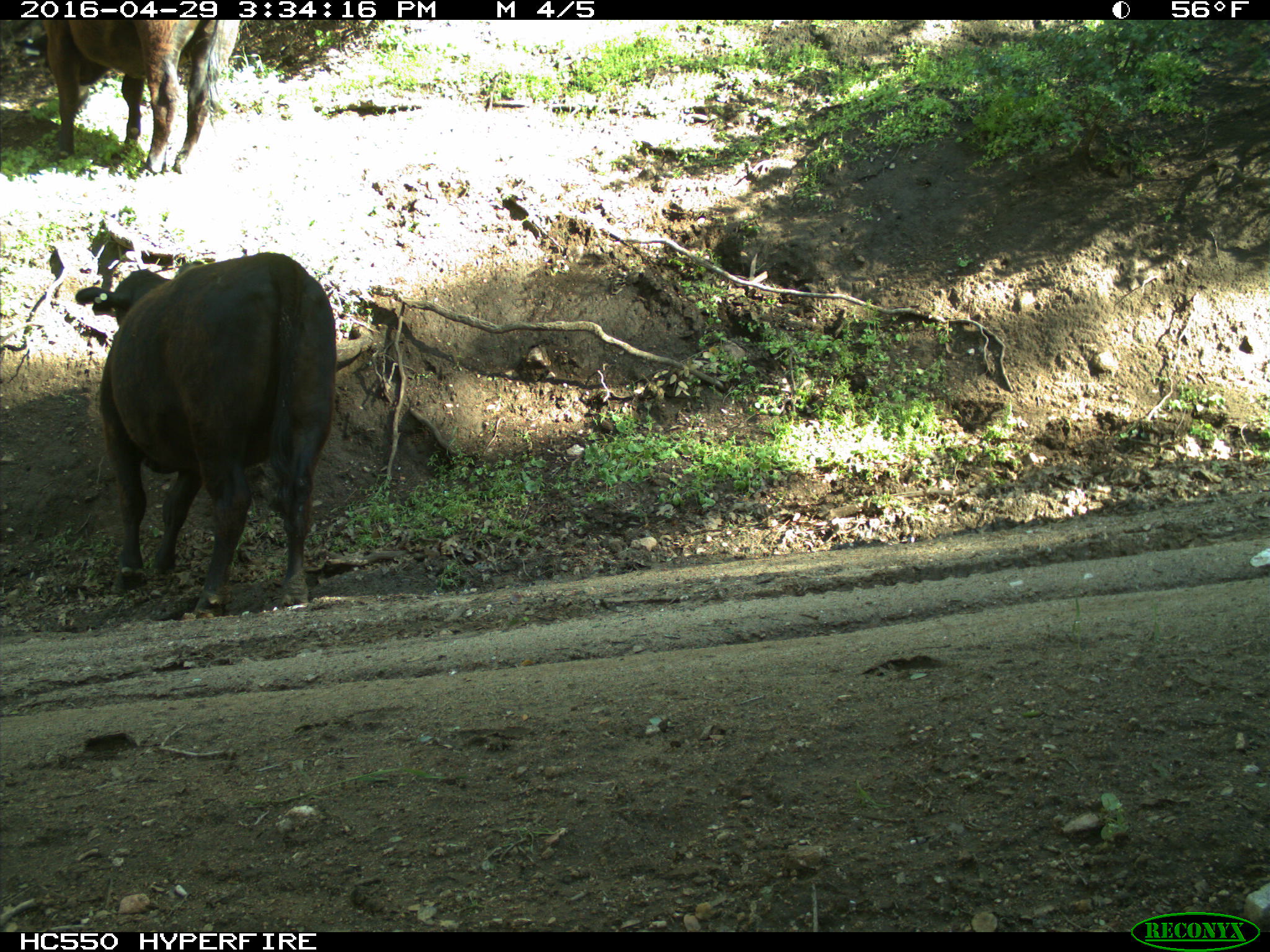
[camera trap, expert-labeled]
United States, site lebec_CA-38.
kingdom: Animalia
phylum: Chordata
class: Mammalia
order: Artiodactyla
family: Bovidae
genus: Bos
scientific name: Bos taurus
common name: domestic cow